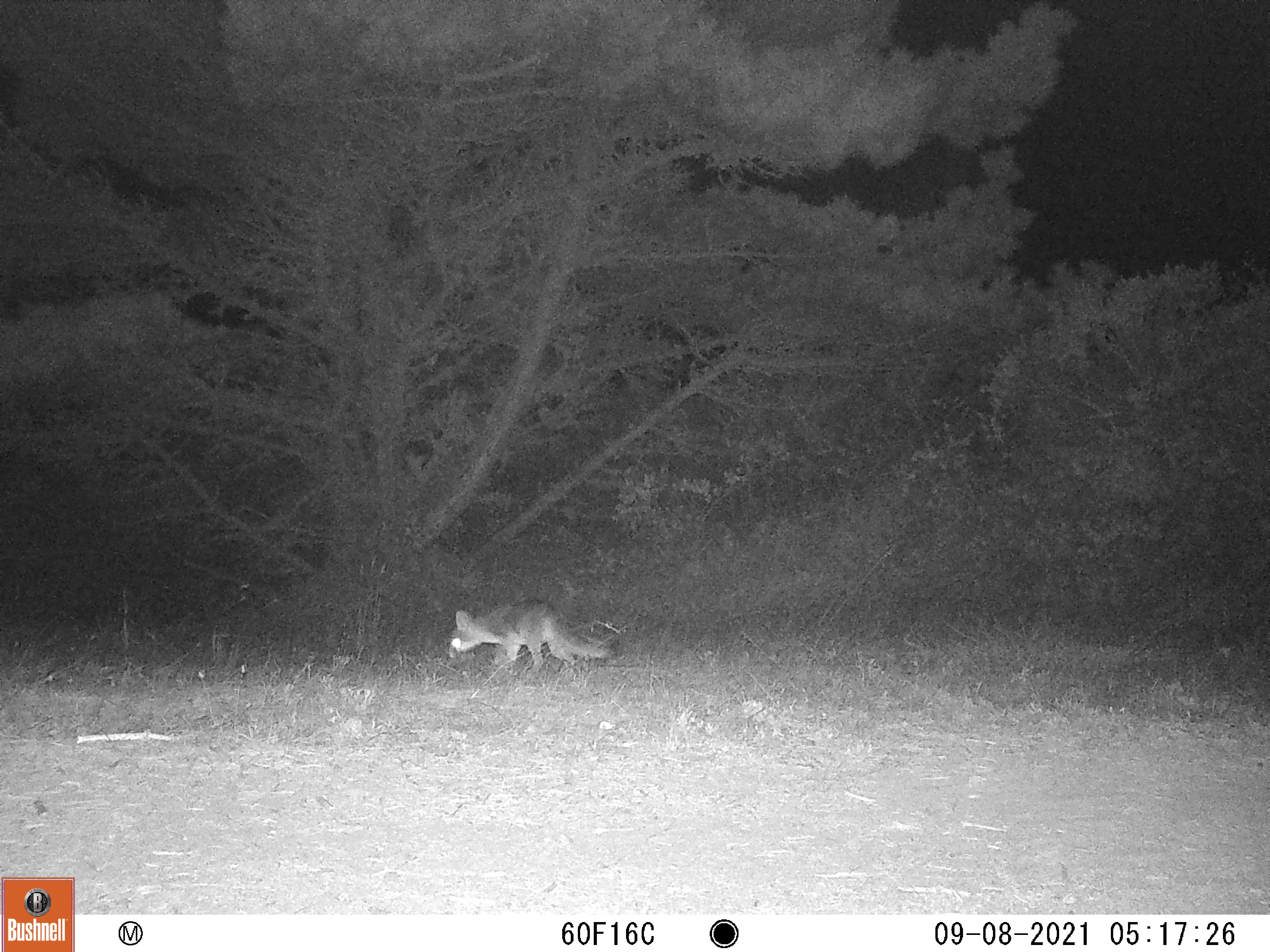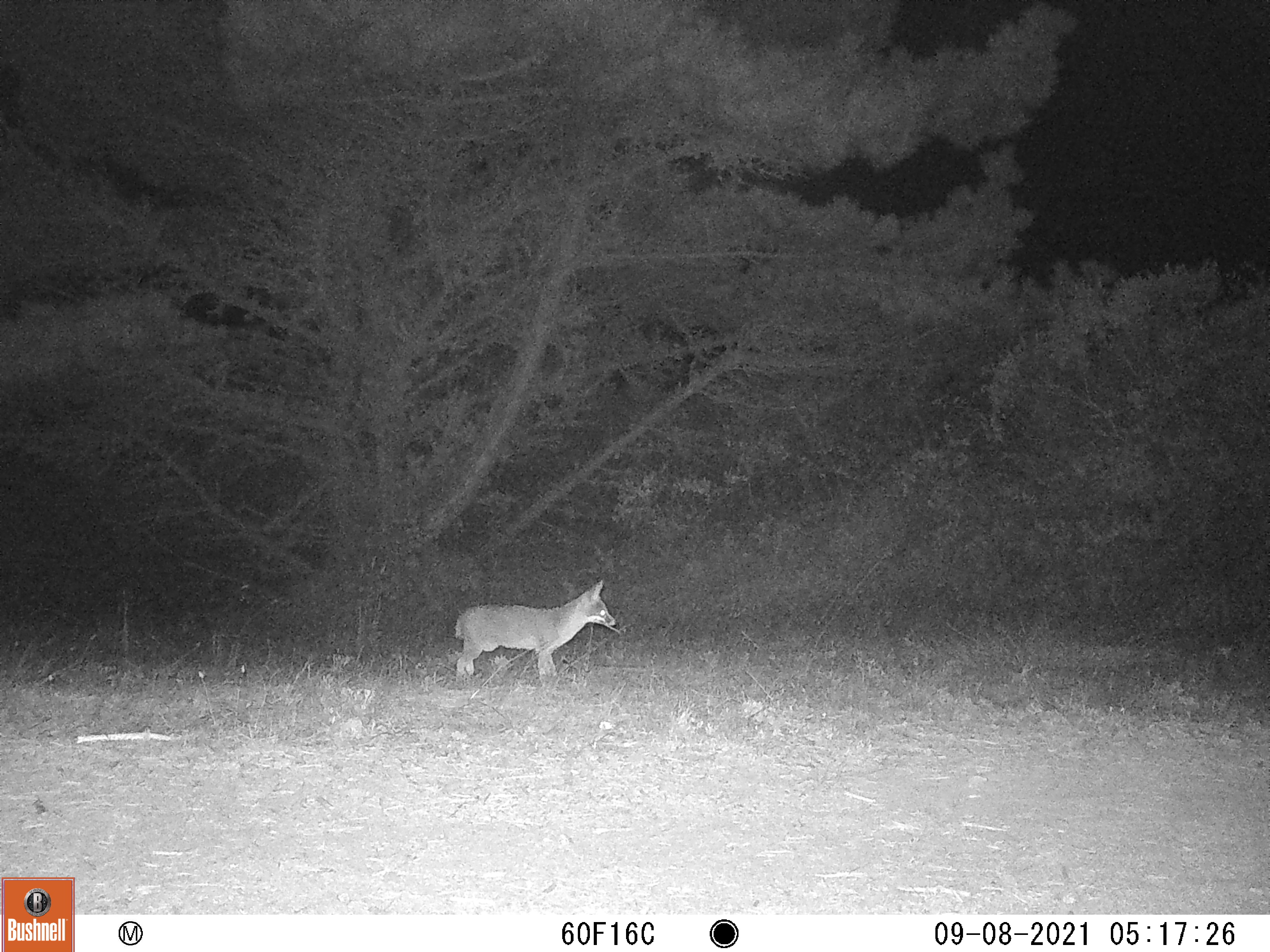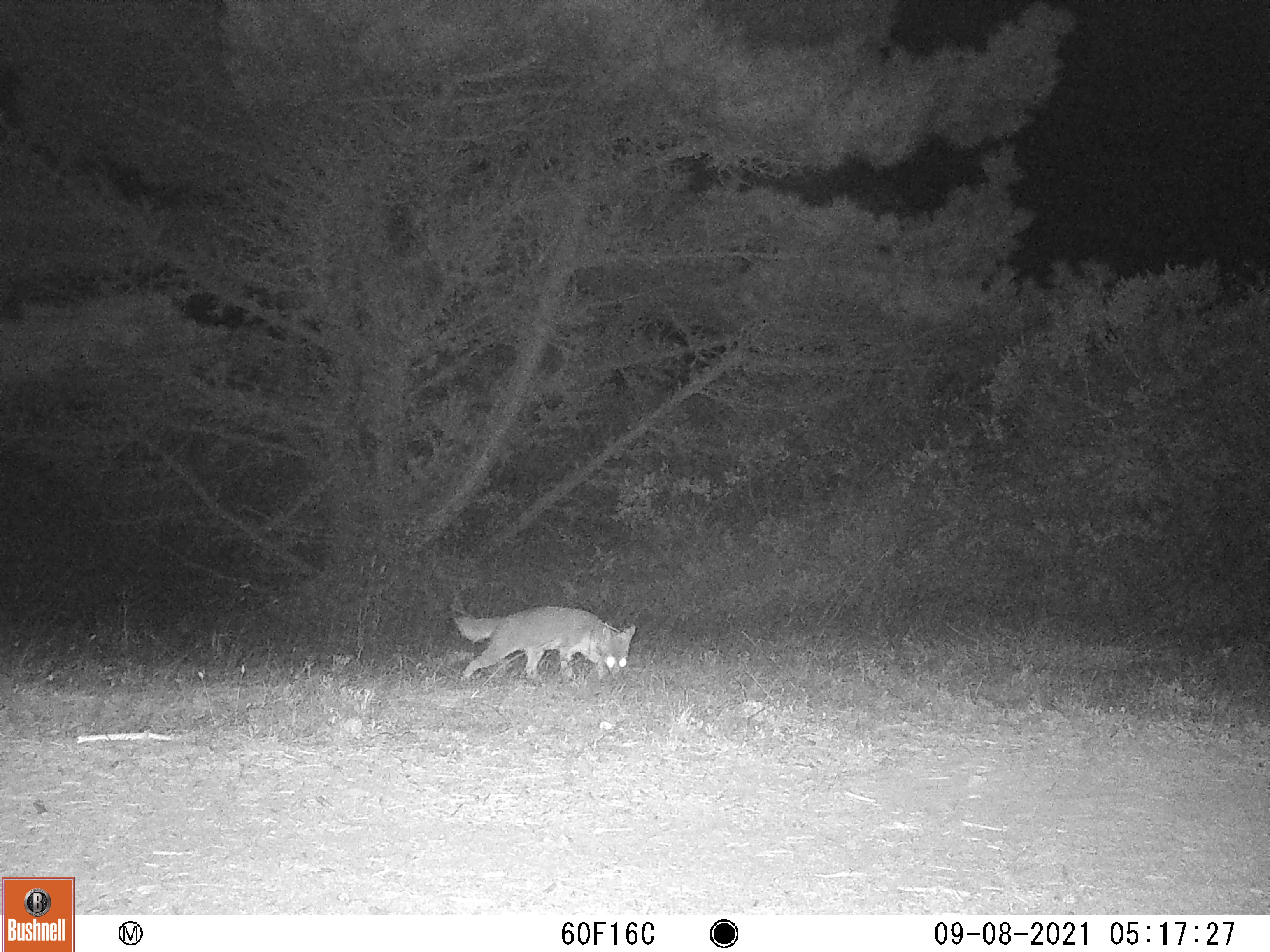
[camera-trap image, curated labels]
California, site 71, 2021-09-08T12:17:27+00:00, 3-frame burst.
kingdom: Animalia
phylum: Chordata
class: Mammalia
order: Carnivora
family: Canidae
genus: Urocyon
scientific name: Urocyon cinereoargenteus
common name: gray fox